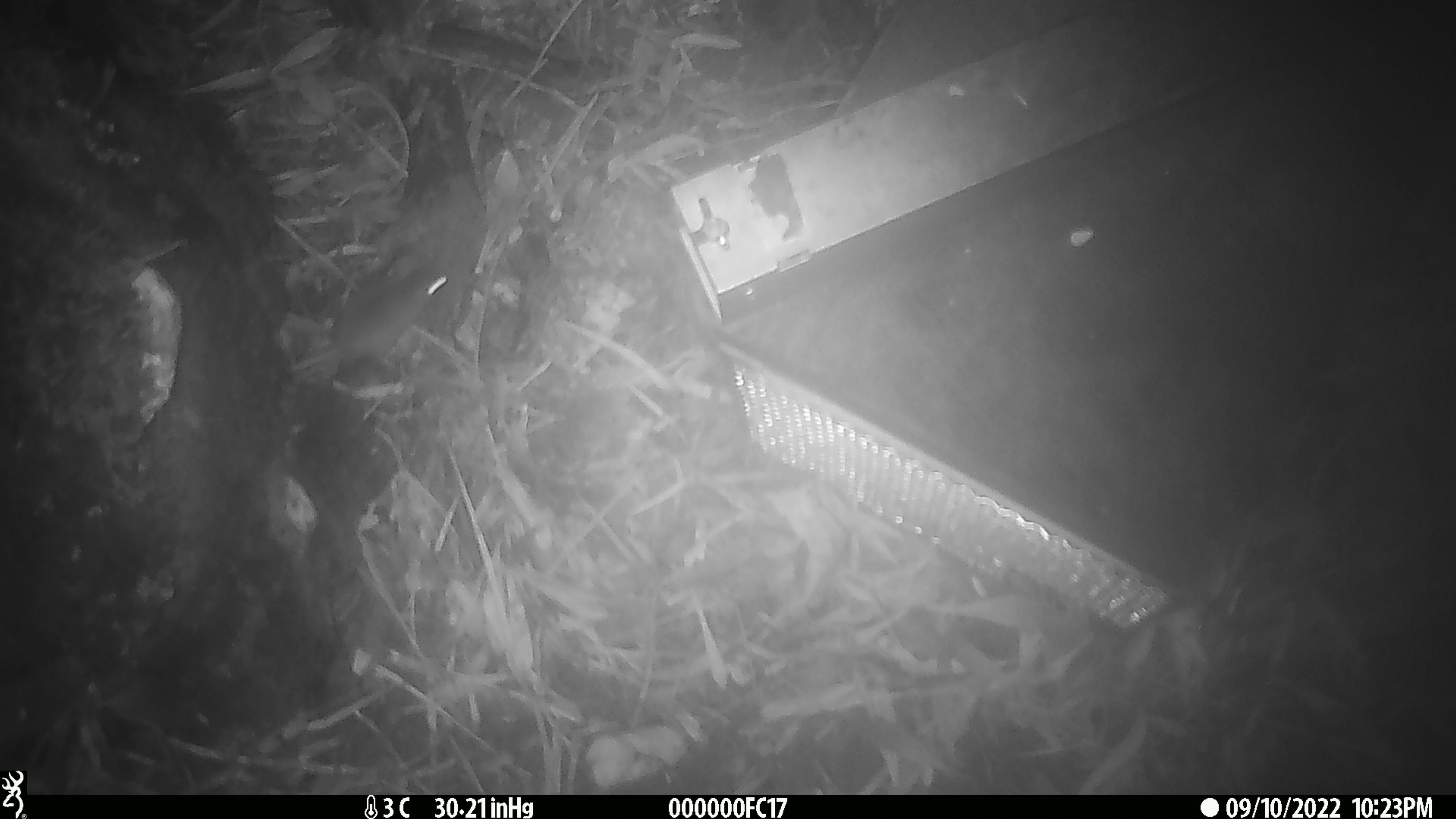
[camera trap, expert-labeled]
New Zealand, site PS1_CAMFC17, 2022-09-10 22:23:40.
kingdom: Animalia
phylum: Chordata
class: Mammalia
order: Rodentia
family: Muridae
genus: Mus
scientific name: Mus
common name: mouse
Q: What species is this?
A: Mouse (Mus).